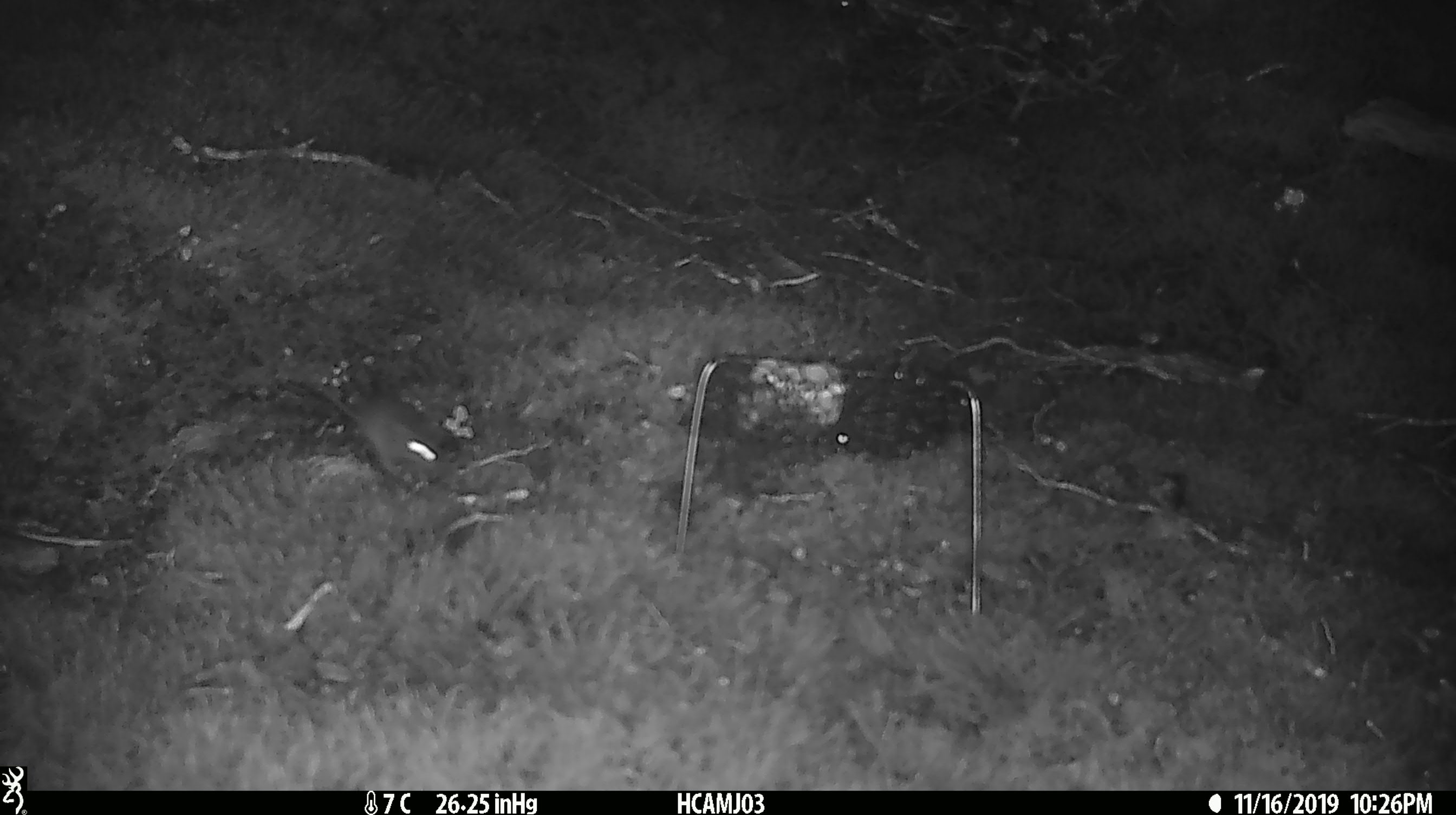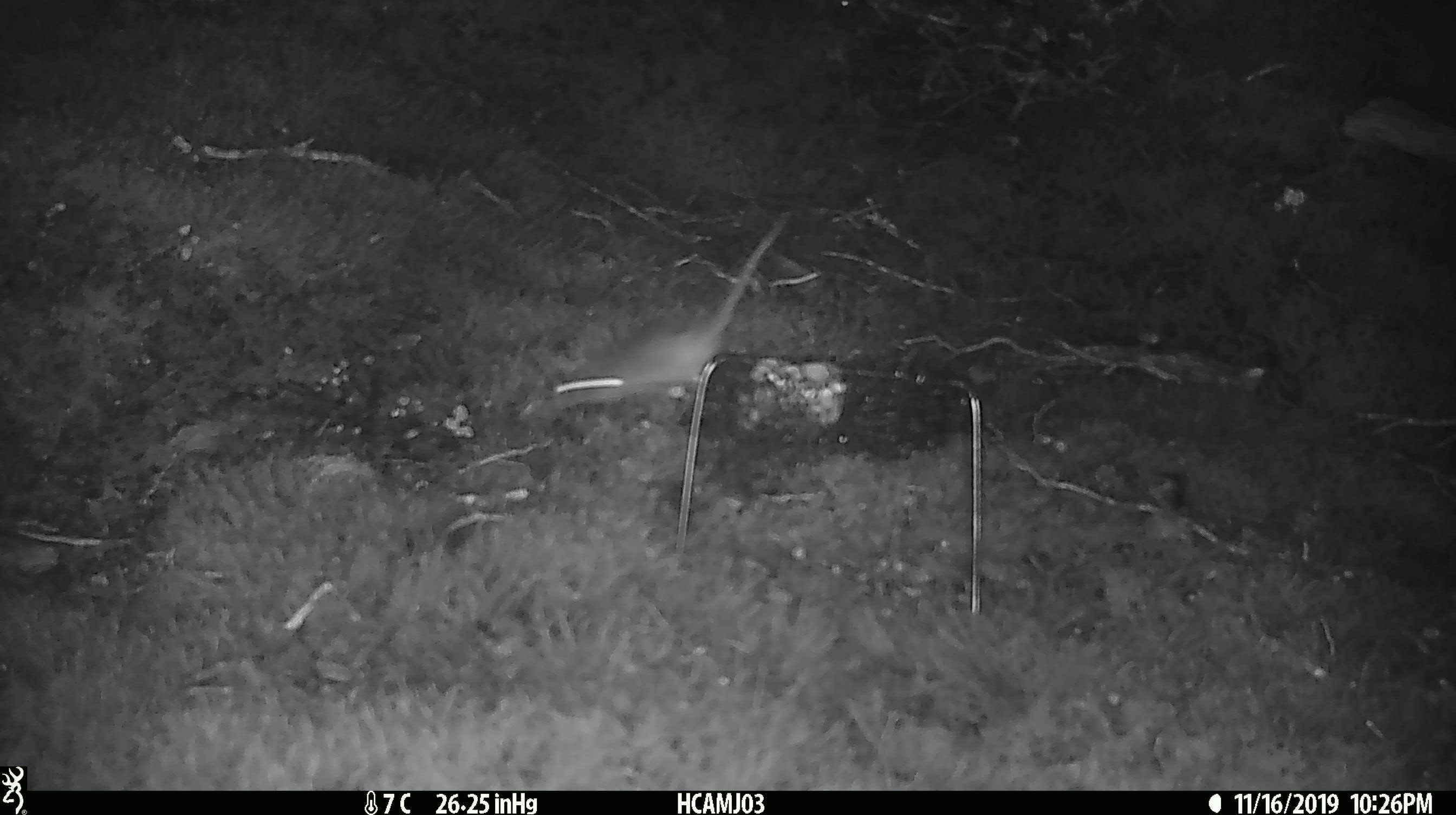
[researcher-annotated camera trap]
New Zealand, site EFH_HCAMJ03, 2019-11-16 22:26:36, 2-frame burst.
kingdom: Animalia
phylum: Chordata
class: Mammalia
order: Rodentia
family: Muridae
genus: Mus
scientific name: Mus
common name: mouse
Mouse (Mus).